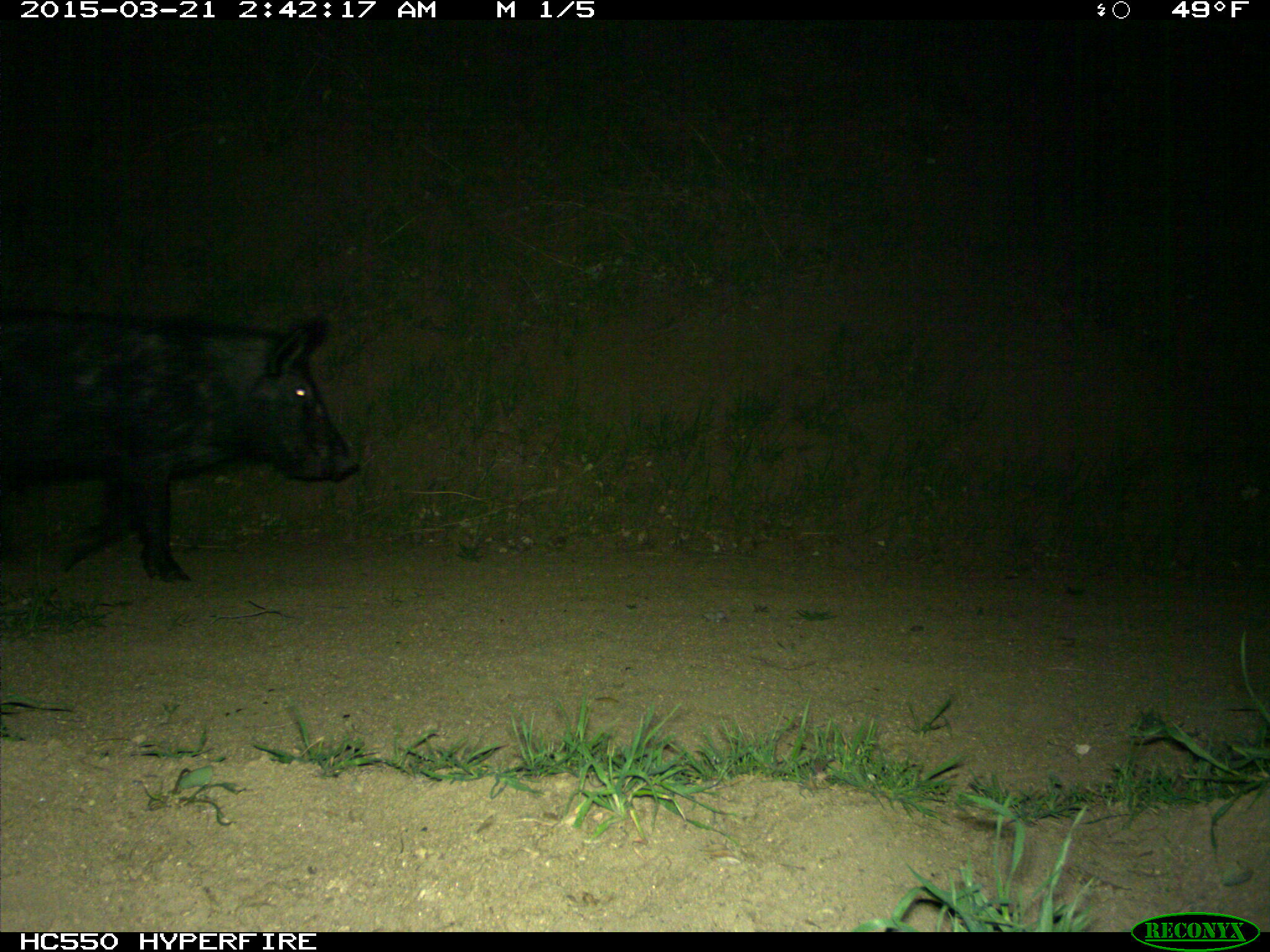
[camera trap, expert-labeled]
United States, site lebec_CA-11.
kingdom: Animalia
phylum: Chordata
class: Mammalia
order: Artiodactyla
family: Suidae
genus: Sus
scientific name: Sus scrofa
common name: wild boar